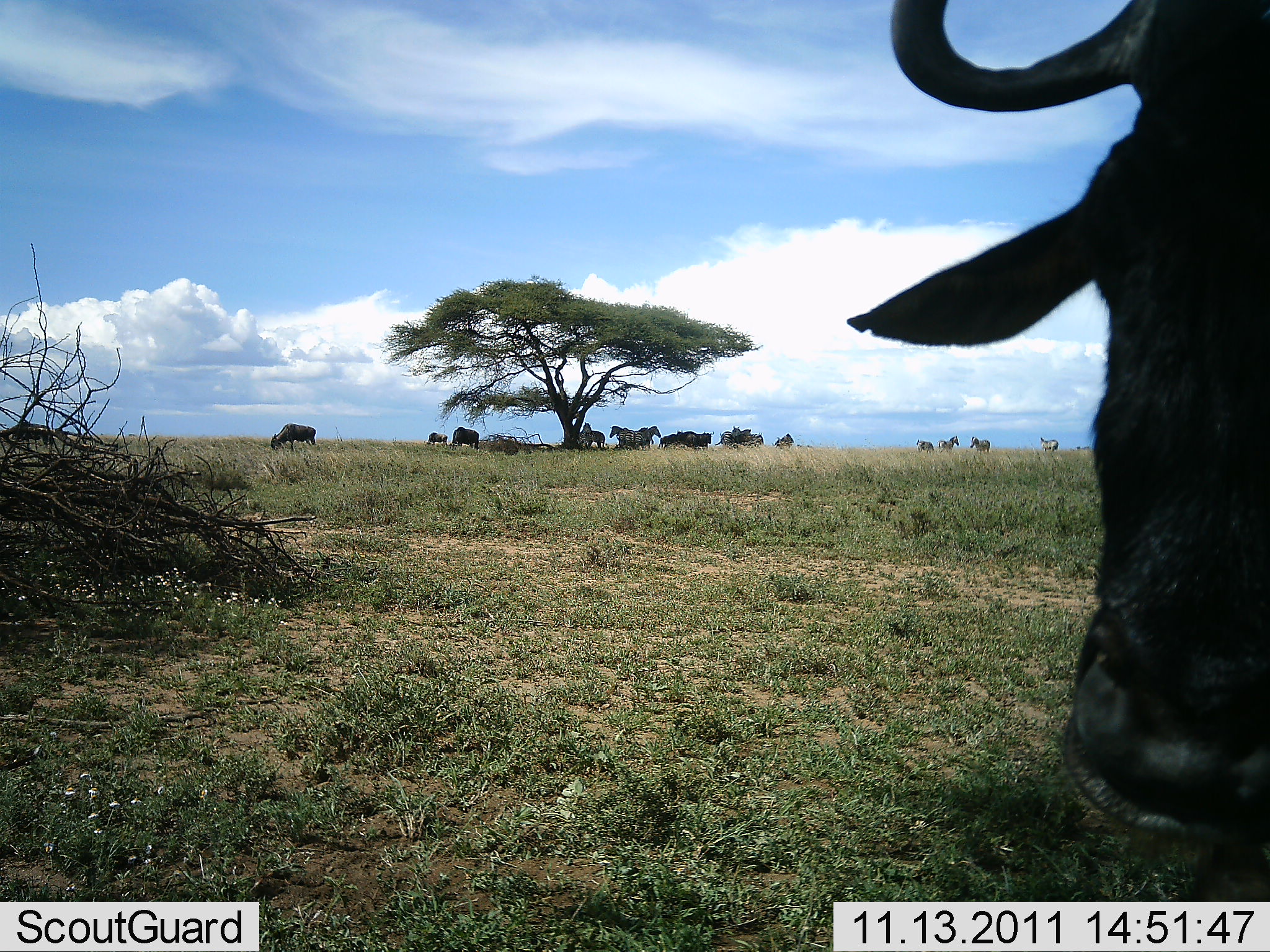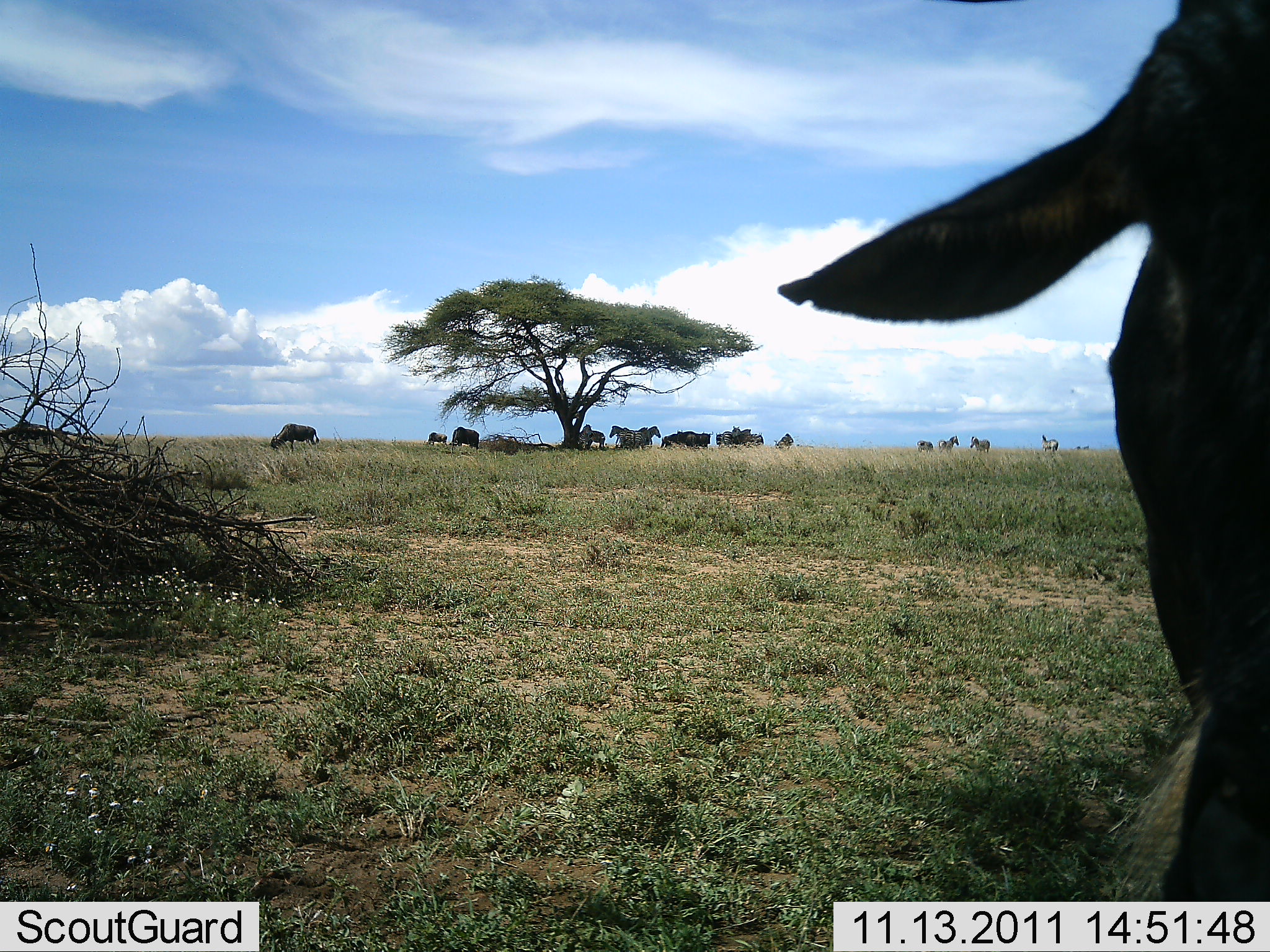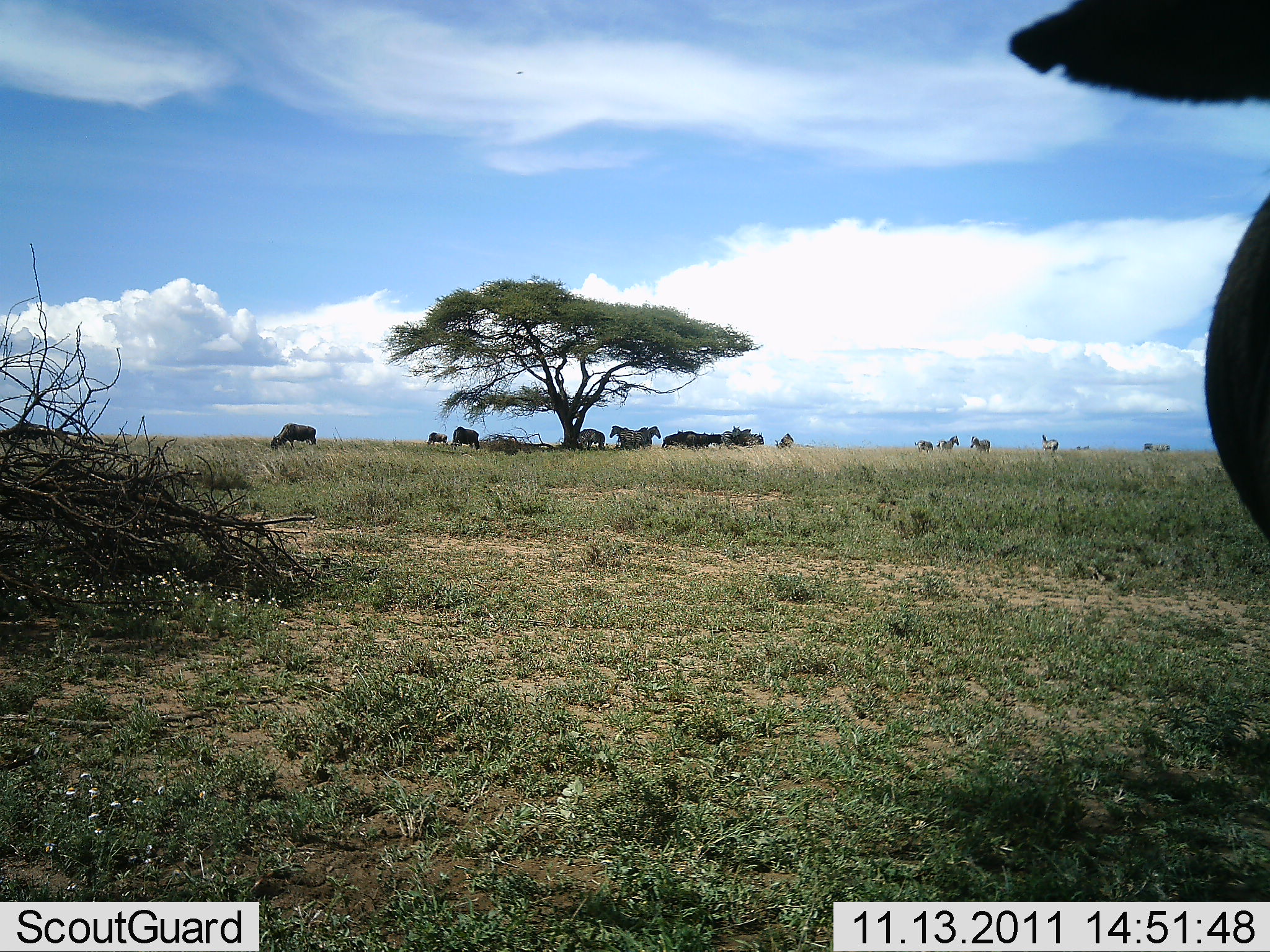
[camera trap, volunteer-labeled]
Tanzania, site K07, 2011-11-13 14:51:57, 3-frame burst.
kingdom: Animalia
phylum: Chordata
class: Mammalia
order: Artiodactyla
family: Bovidae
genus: Connochaetes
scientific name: Connochaetes taurinus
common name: blue wildebeest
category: wildebeest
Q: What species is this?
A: Wildebeest (blue wildebeest) (Connochaetes taurinus).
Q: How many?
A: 8.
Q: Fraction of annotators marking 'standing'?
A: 71%.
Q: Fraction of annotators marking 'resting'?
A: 10%.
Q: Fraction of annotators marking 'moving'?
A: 0%.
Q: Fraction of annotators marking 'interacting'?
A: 0%.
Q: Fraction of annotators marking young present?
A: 0%.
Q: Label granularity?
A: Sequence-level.